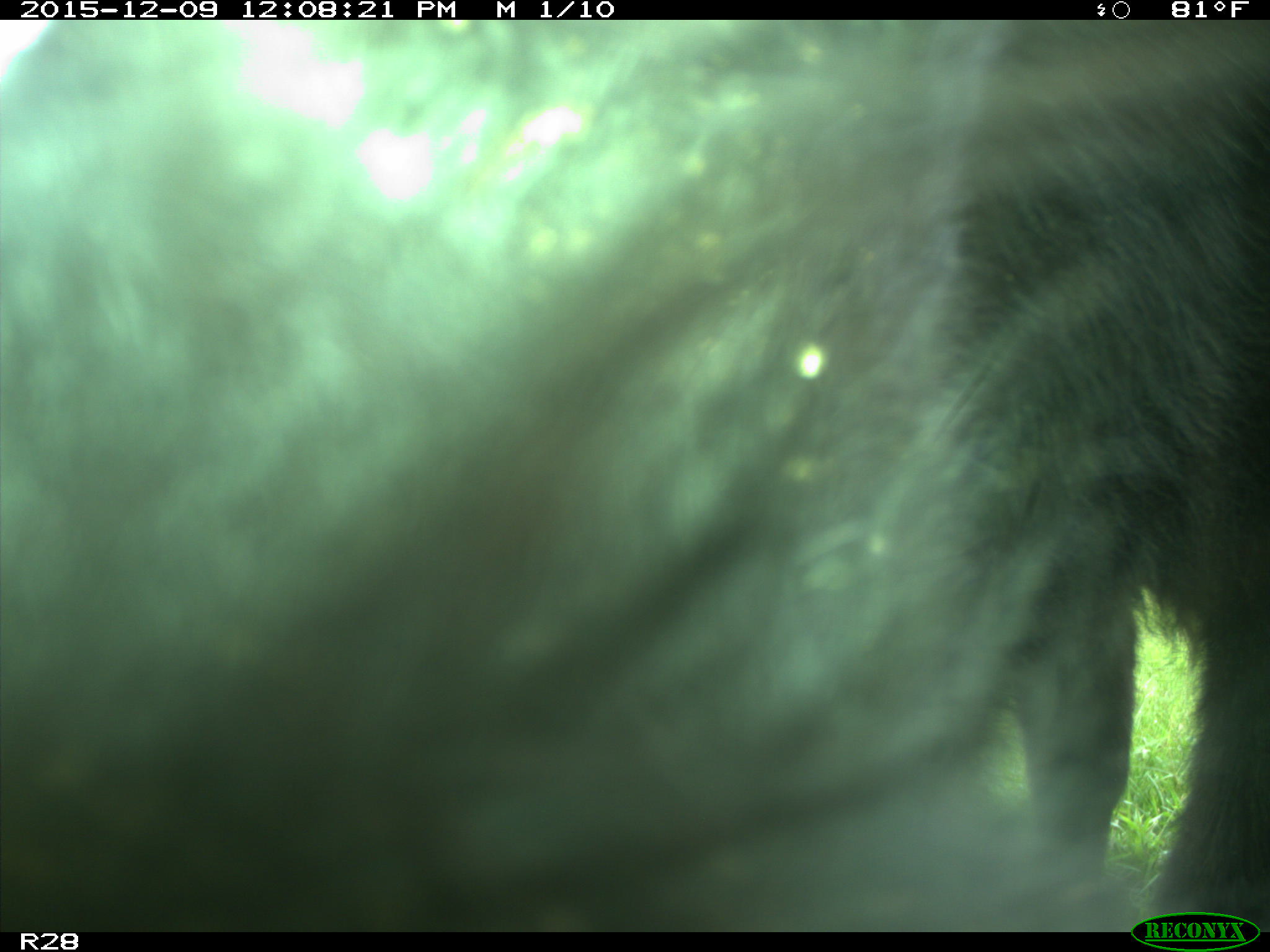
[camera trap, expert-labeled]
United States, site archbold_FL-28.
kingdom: Animalia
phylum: Chordata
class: Mammalia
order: Artiodactyla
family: Bovidae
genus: Bos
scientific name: Bos taurus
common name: domestic cow